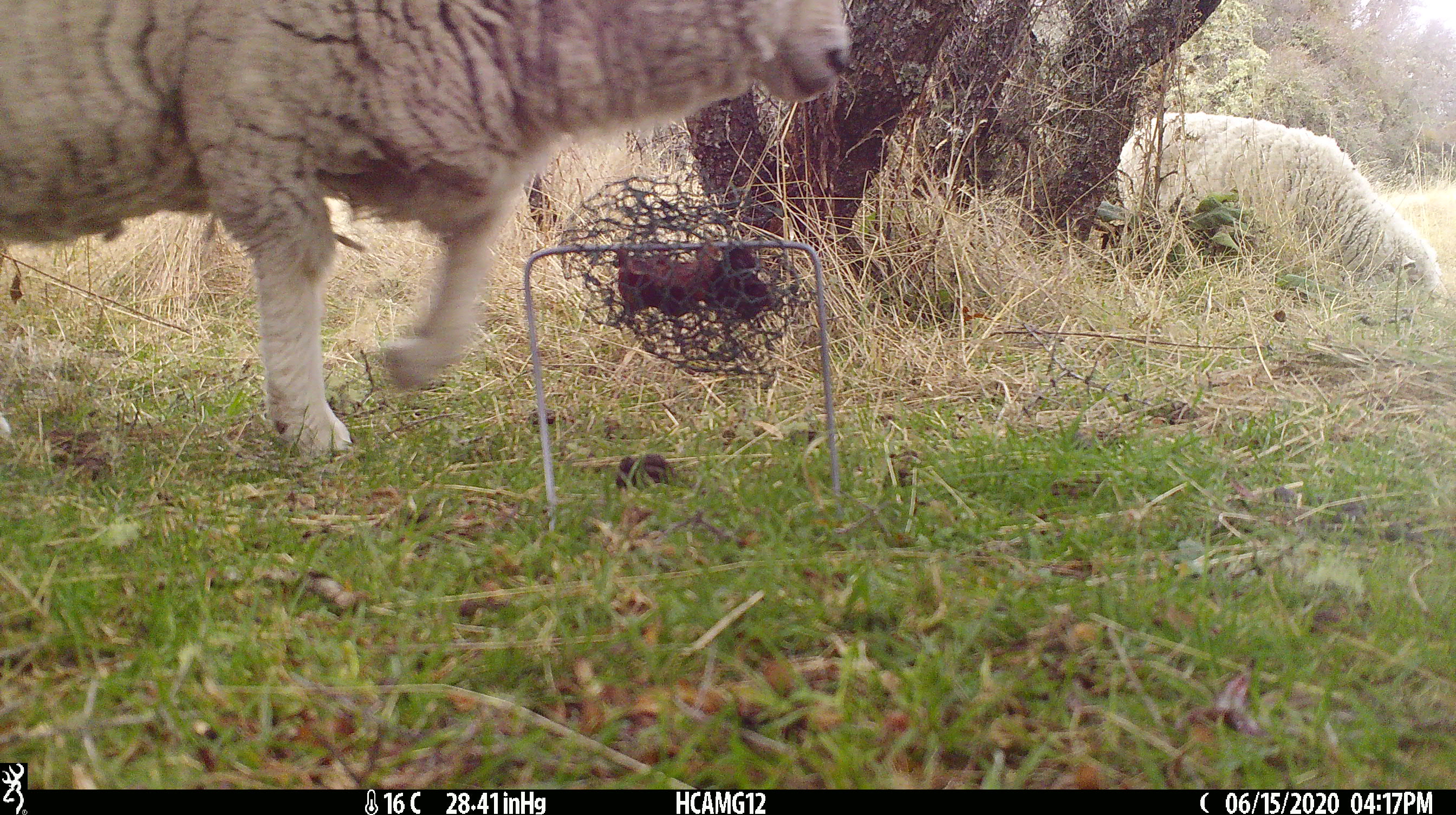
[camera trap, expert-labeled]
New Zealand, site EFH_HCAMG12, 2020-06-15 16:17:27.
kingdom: Animalia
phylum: Chordata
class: Mammalia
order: Artiodactyla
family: Bovidae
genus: Ovis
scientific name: Ovis aries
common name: domestic sheep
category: sheep